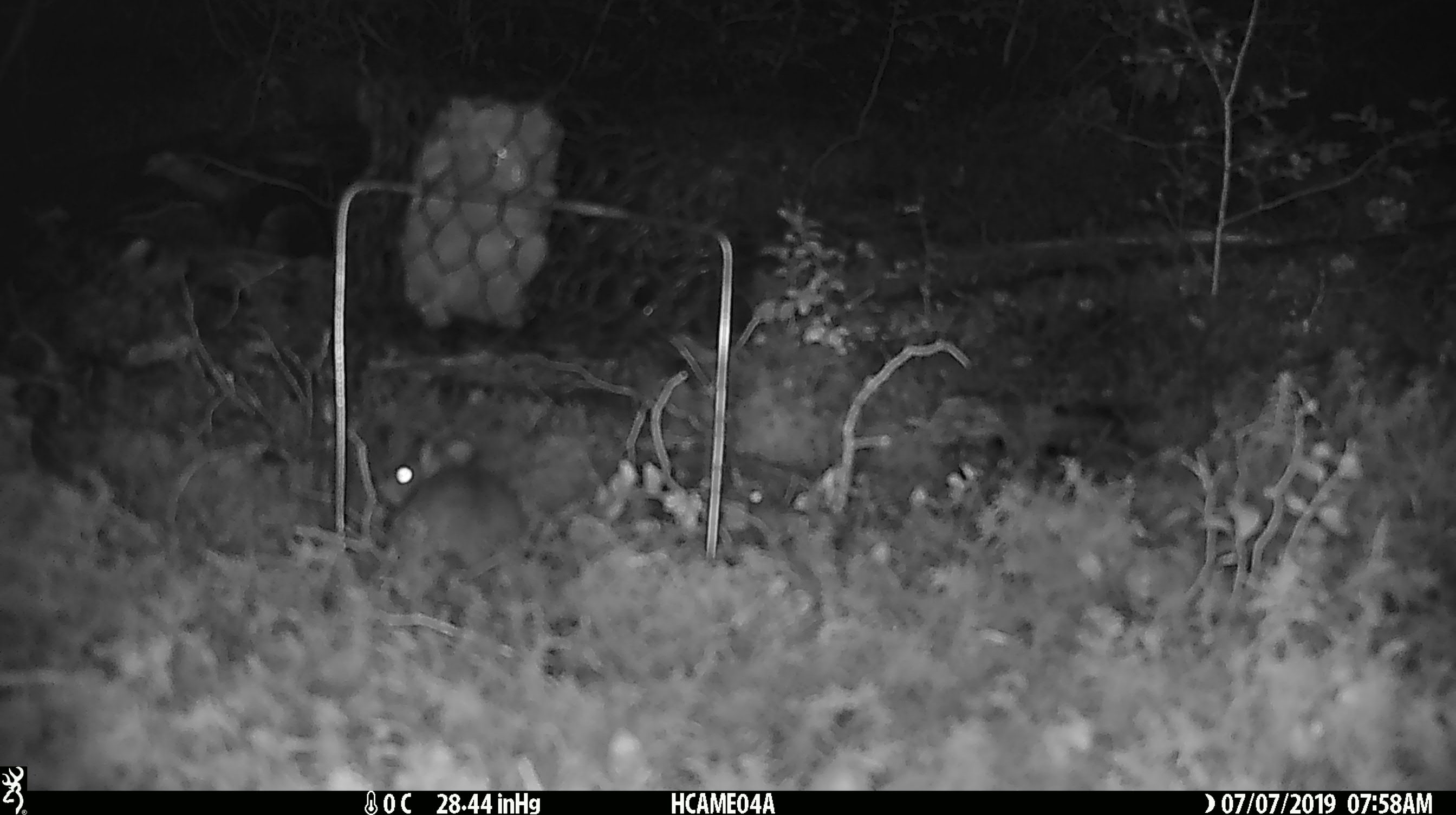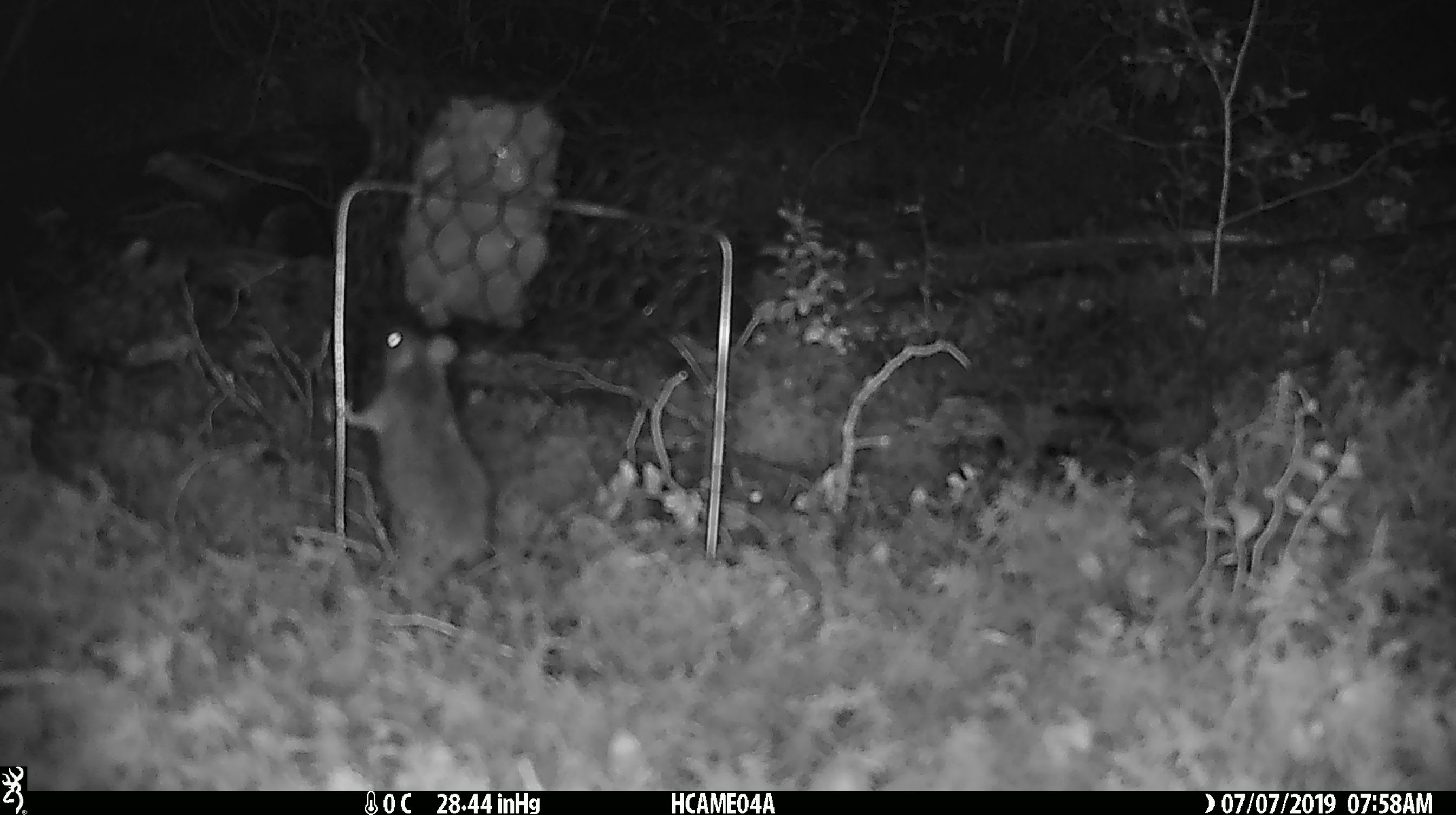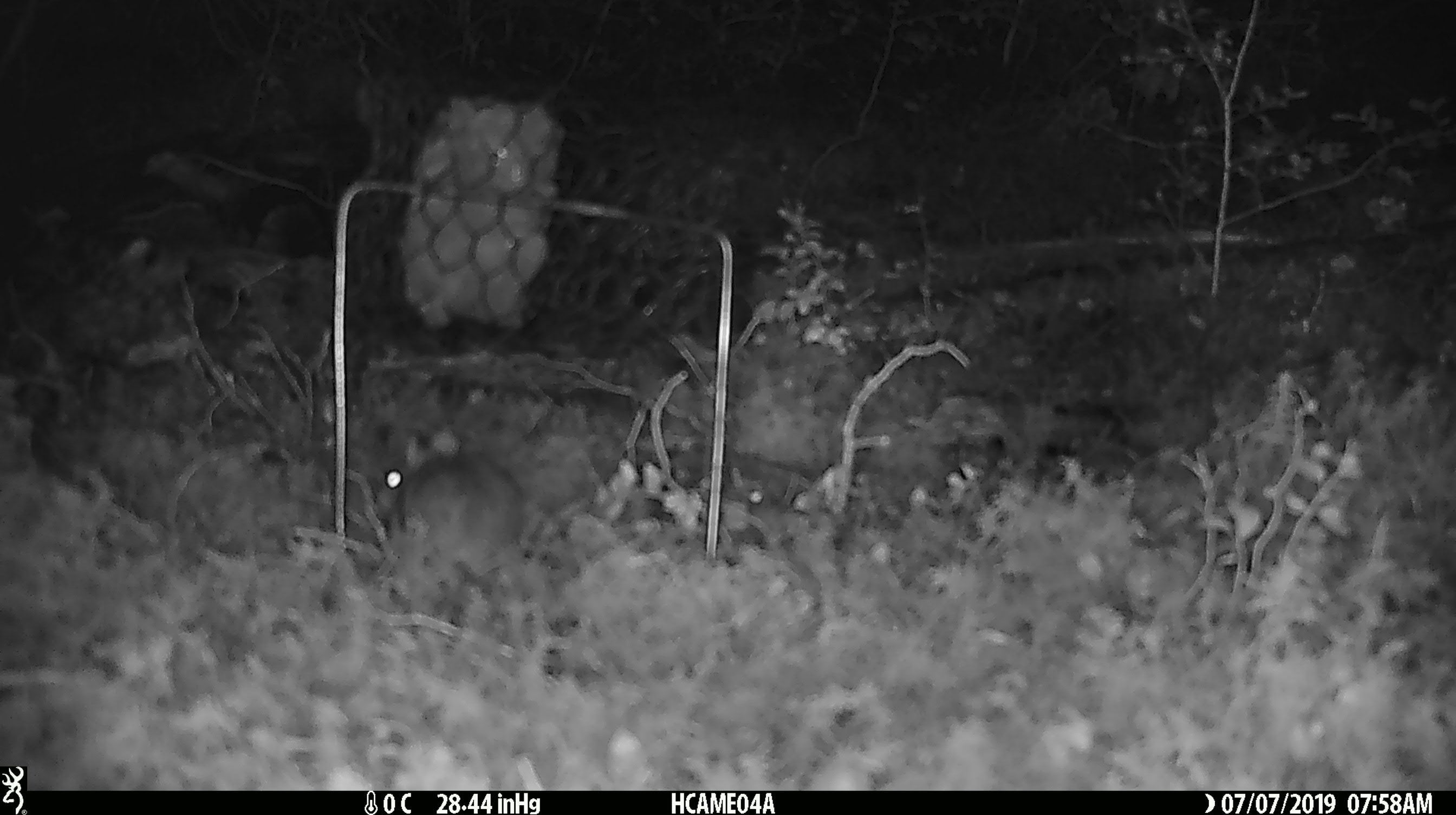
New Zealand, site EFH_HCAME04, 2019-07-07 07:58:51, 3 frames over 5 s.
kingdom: Animalia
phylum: Chordata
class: Mammalia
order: Rodentia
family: Muridae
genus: Mus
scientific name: Mus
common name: mouse